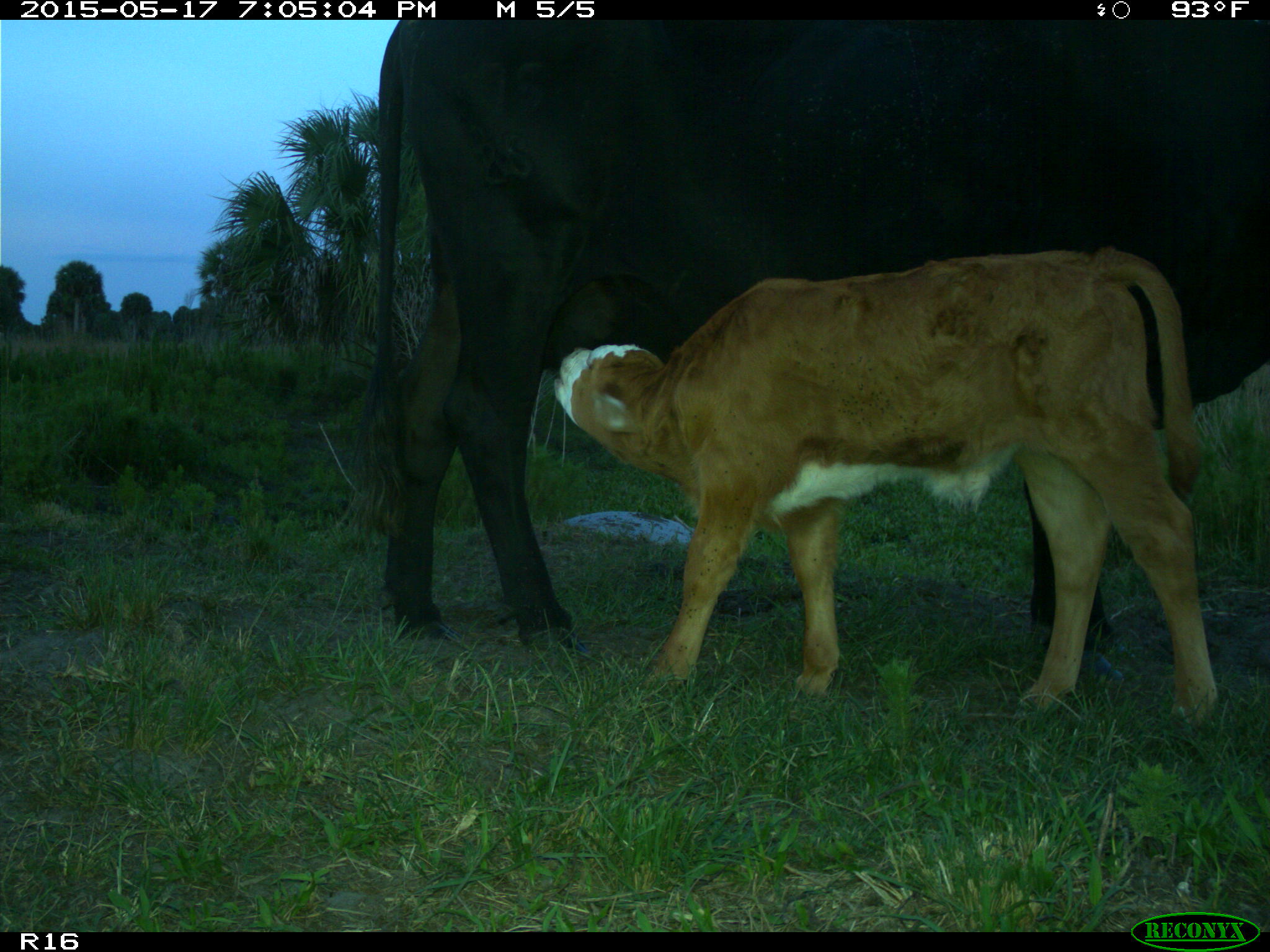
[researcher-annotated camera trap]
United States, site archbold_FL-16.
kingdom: Animalia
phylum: Chordata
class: Mammalia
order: Artiodactyla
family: Bovidae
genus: Bos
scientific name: Bos taurus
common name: domestic cow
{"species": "Bos taurus (domestic cow)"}